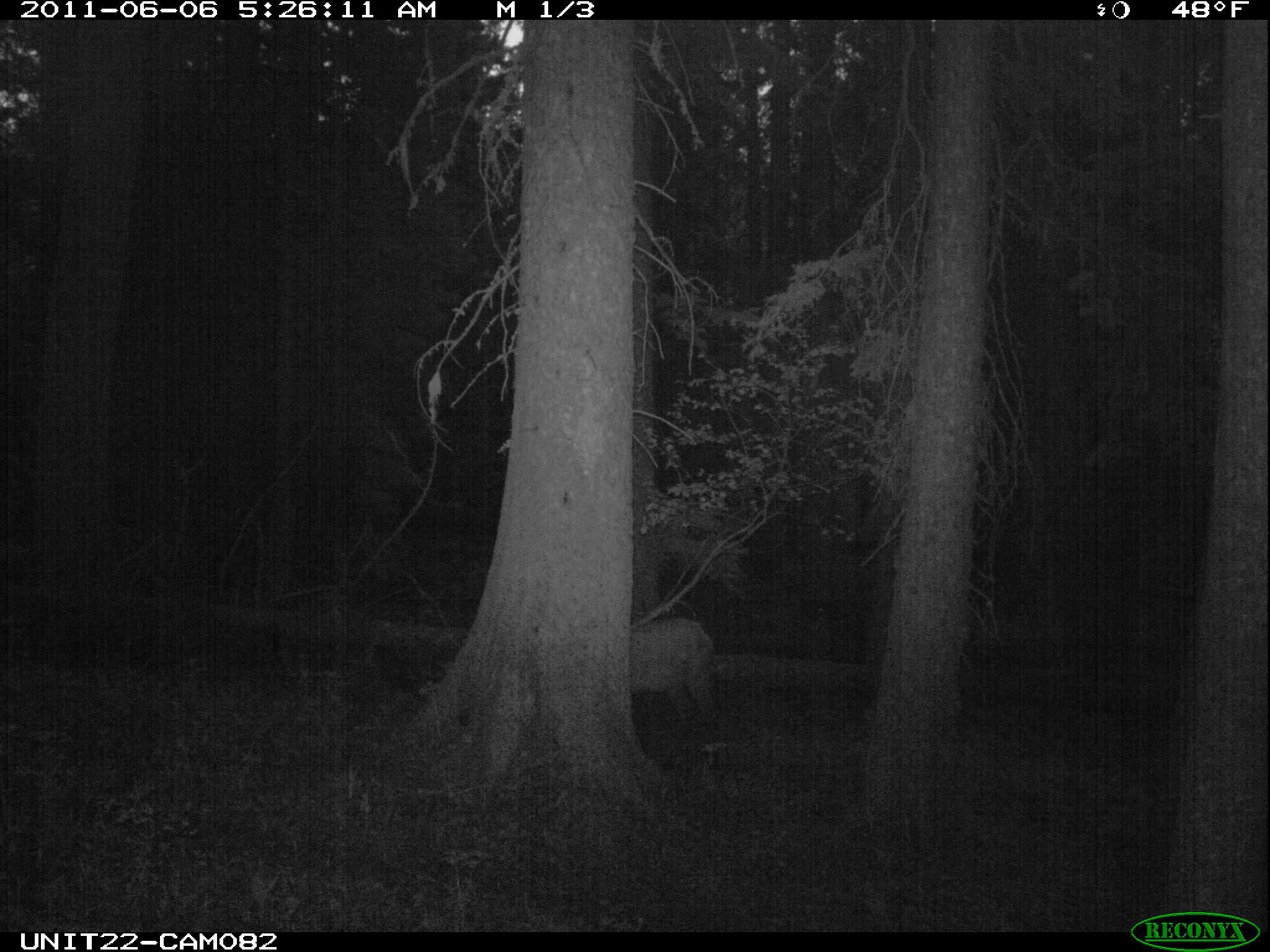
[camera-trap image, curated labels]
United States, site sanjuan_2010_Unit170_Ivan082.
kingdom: Animalia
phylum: Chordata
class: Mammalia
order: Artiodactyla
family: Cervidae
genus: Cervus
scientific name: Cervus elaphus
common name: red deer